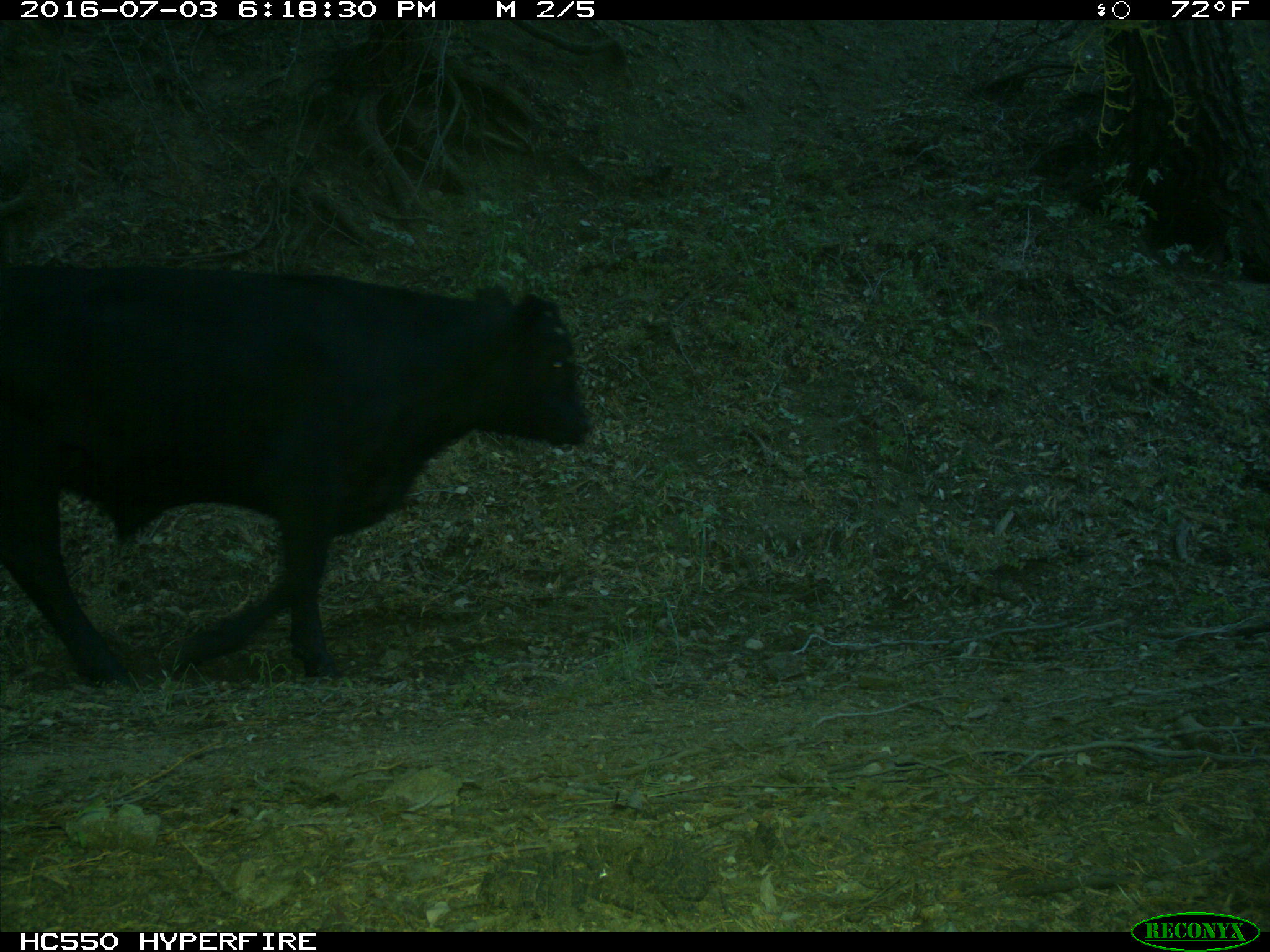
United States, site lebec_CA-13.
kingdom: Animalia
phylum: Chordata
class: Mammalia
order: Artiodactyla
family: Bovidae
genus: Bos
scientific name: Bos taurus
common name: domestic cow